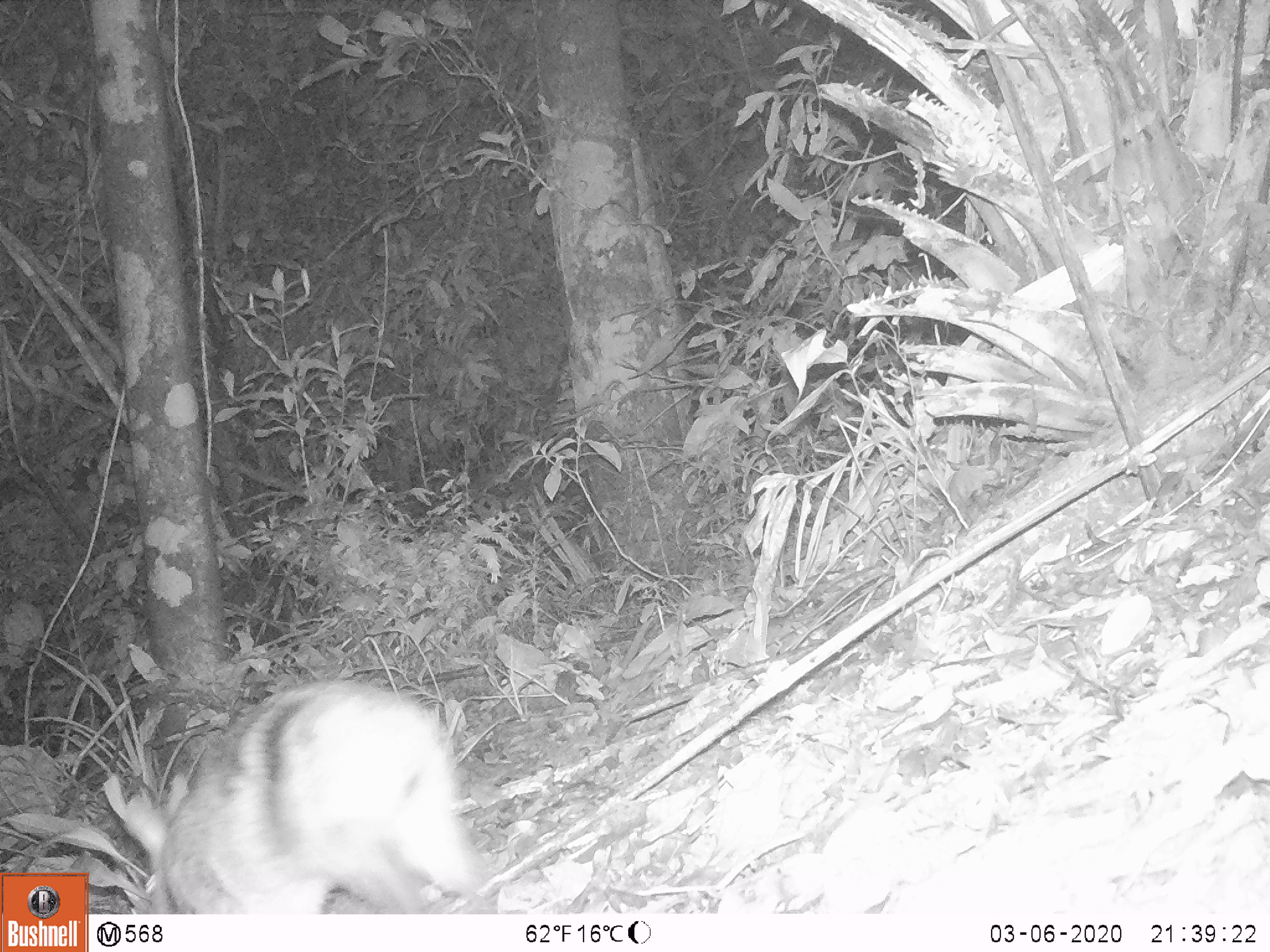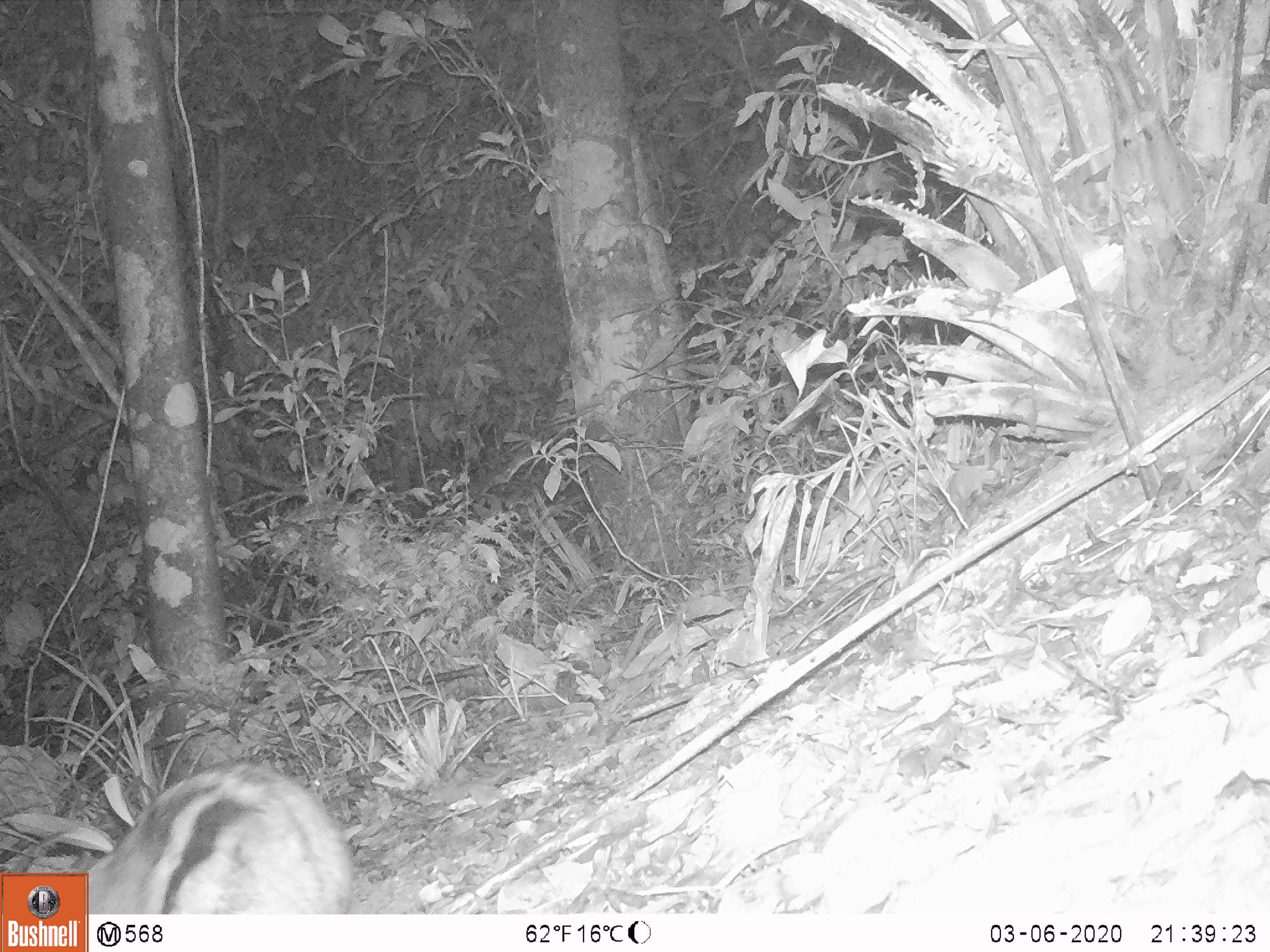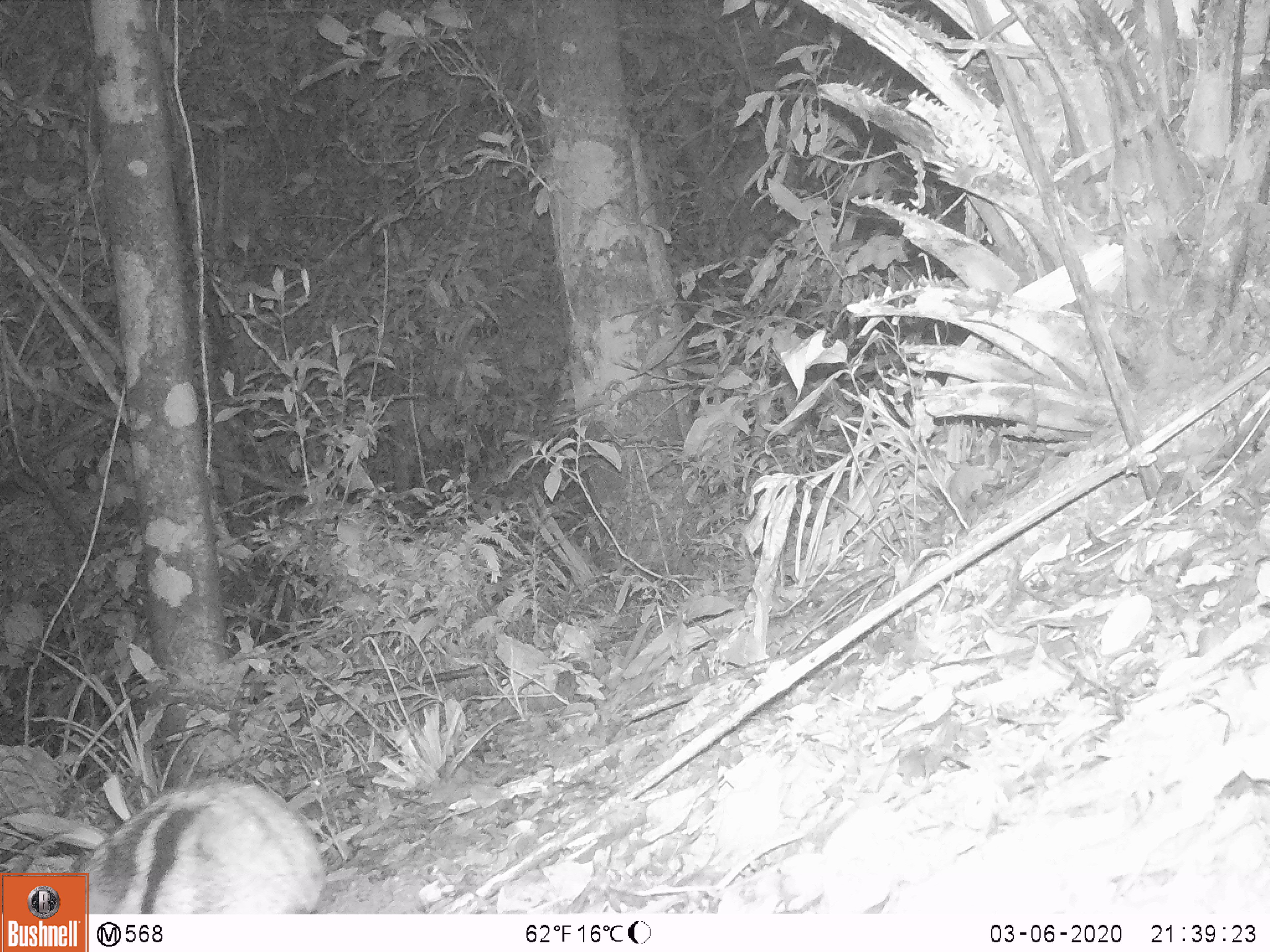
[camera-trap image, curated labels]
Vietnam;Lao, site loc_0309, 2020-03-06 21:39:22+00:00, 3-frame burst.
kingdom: Animalia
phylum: Chordata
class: Mammalia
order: Lagomorpha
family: Leporidae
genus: Nesolagus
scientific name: Nesolagus timminsi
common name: annamite striped rabbit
Annamite striped rabbit (Nesolagus timminsi). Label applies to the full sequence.